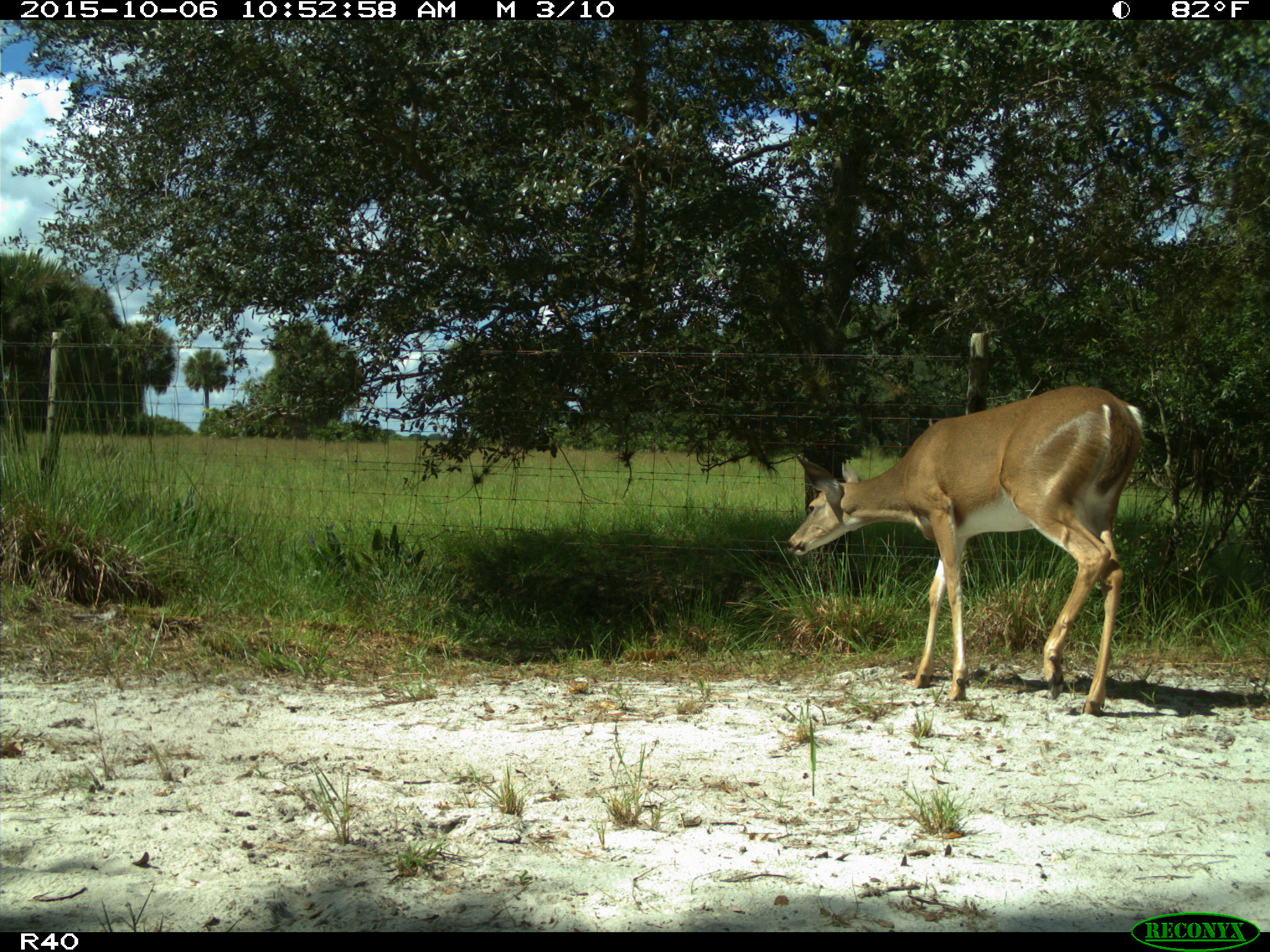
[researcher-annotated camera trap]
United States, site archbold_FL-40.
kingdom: Animalia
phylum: Chordata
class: Mammalia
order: Artiodactyla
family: Cervidae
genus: Odocoileus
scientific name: Odocoileus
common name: deer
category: unidentified deer